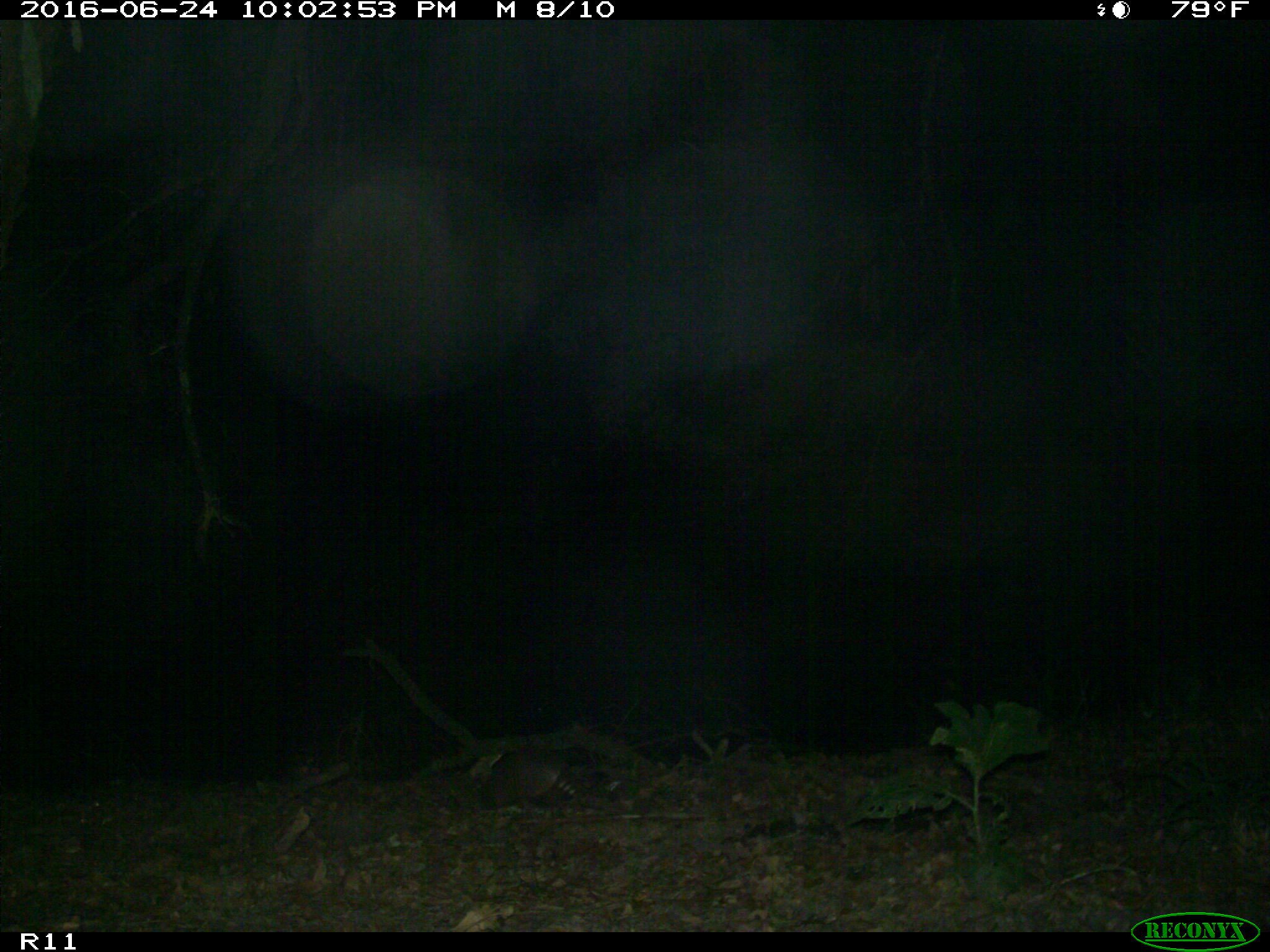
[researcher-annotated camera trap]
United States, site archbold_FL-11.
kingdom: Animalia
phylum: Chordata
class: Mammalia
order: Cingulata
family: Dasypodidae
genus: Dasypus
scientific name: Dasypus novemcinctus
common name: nine-banded armadillo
Dasypus novemcinctus (nine-banded armadillo).